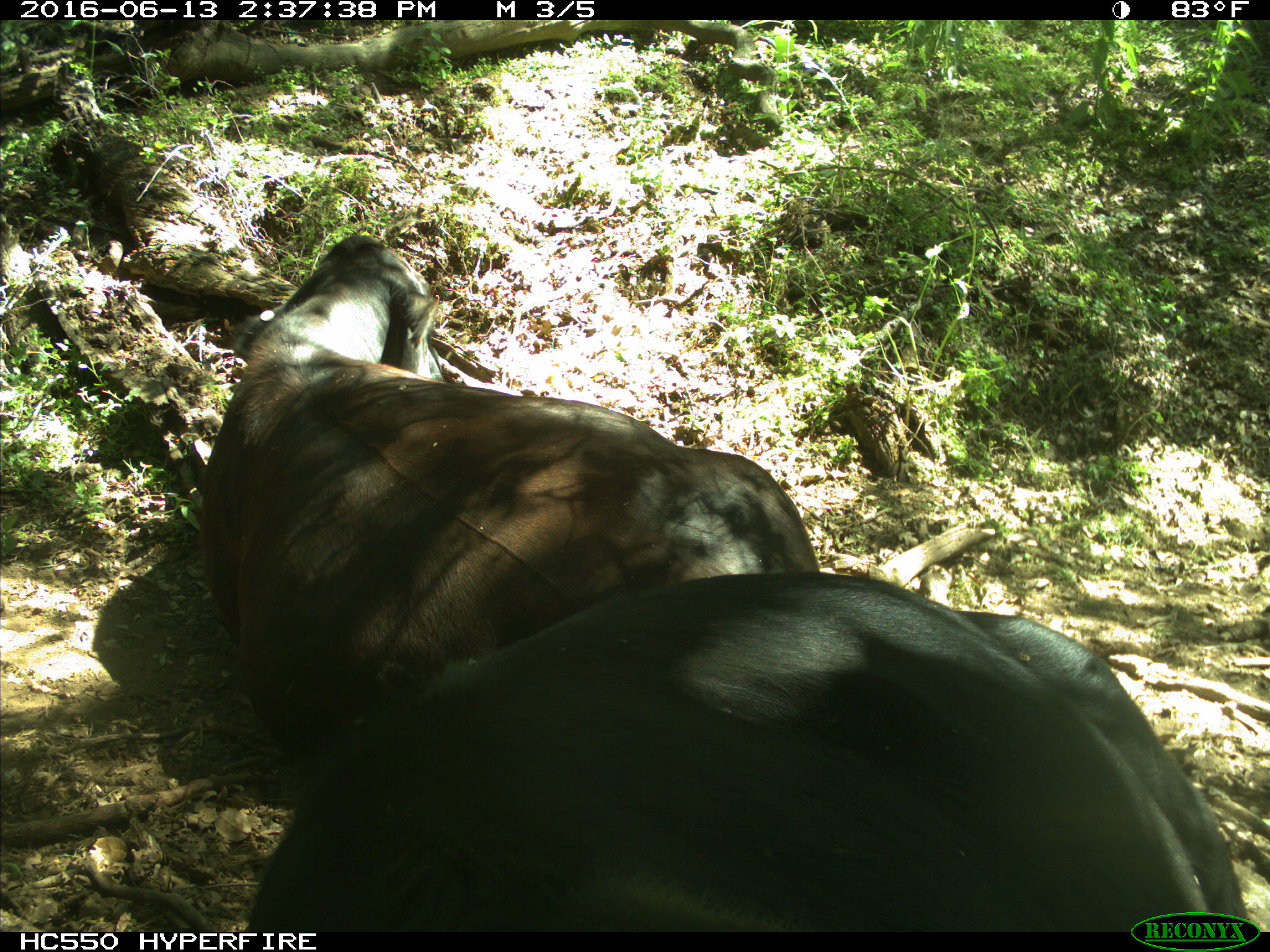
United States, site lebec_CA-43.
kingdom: Animalia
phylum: Chordata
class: Mammalia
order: Artiodactyla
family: Bovidae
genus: Bos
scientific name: Bos taurus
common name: domestic cow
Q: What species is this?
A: Bos taurus (domestic cow).